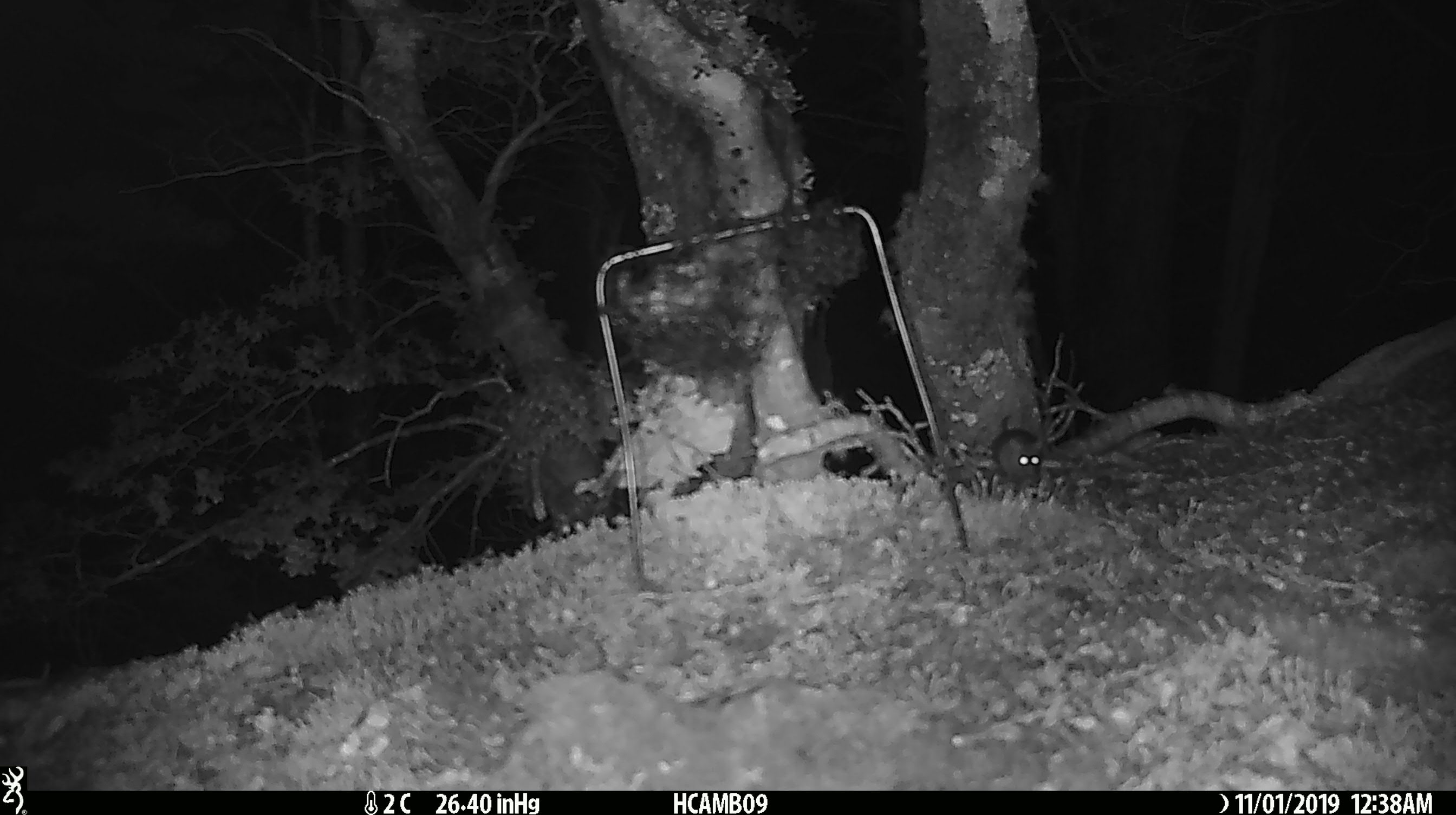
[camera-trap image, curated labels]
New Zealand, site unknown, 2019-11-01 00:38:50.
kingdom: Animalia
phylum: Chordata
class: Mammalia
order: Rodentia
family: Muridae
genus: Mus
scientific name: Mus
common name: mouse